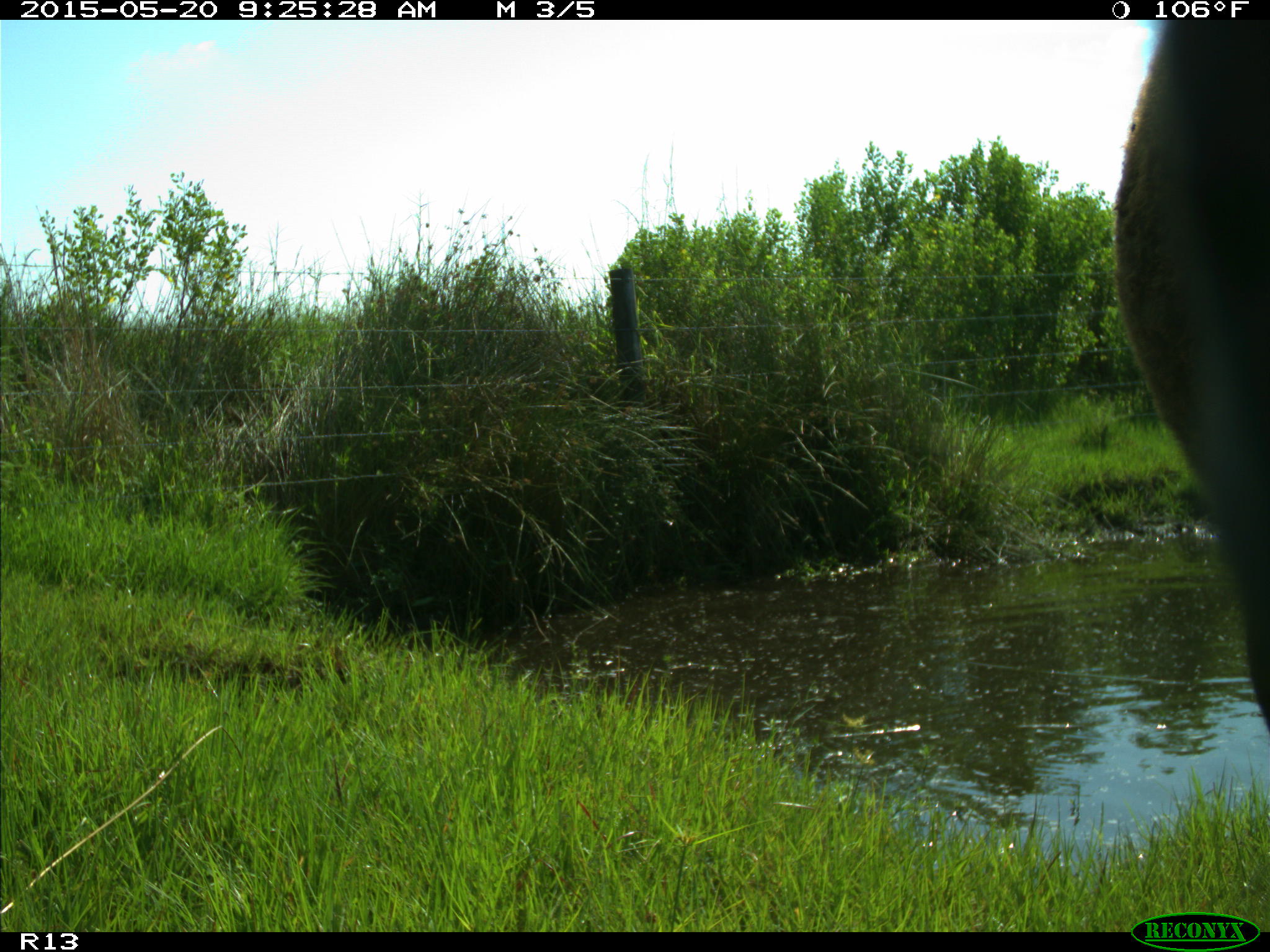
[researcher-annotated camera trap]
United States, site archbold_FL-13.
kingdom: Animalia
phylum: Chordata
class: Mammalia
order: Artiodactyla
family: Bovidae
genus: Bos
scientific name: Bos taurus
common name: domestic cow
Bos taurus (domestic cow).